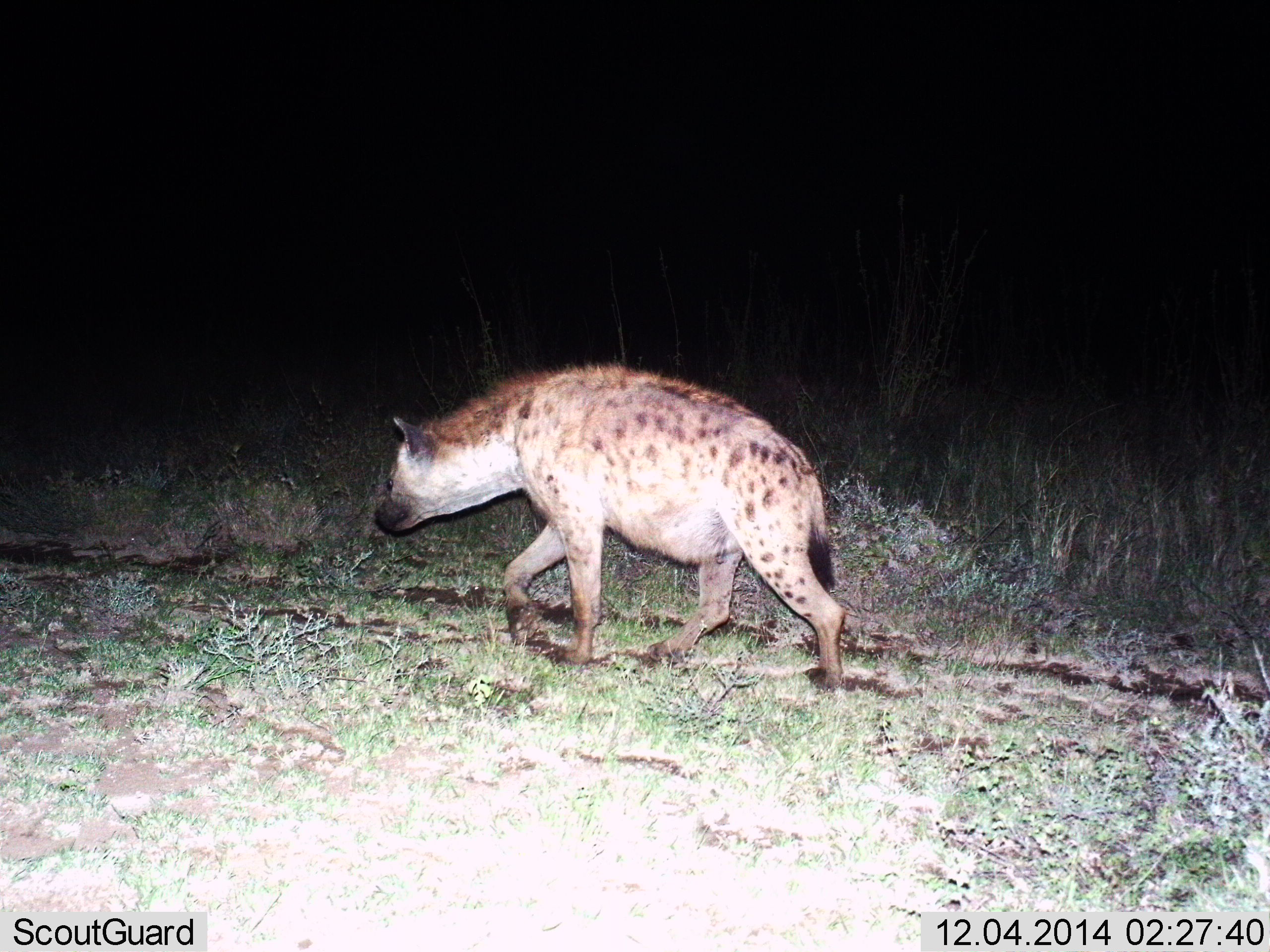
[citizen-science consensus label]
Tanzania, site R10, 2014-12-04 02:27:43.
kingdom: Animalia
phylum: Chordata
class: Mammalia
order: Carnivora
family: Hyaenidae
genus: Crocuta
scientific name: Crocuta crocuta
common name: spotted hyena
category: hyenaspotted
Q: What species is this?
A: Hyenaspotted (spotted hyena) (Crocuta crocuta).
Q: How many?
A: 1.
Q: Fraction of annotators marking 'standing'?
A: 10%.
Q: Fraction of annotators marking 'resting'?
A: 0%.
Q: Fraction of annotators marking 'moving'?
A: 90%.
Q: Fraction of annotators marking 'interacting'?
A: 0%.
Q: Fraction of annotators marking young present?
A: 0%.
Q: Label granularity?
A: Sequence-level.